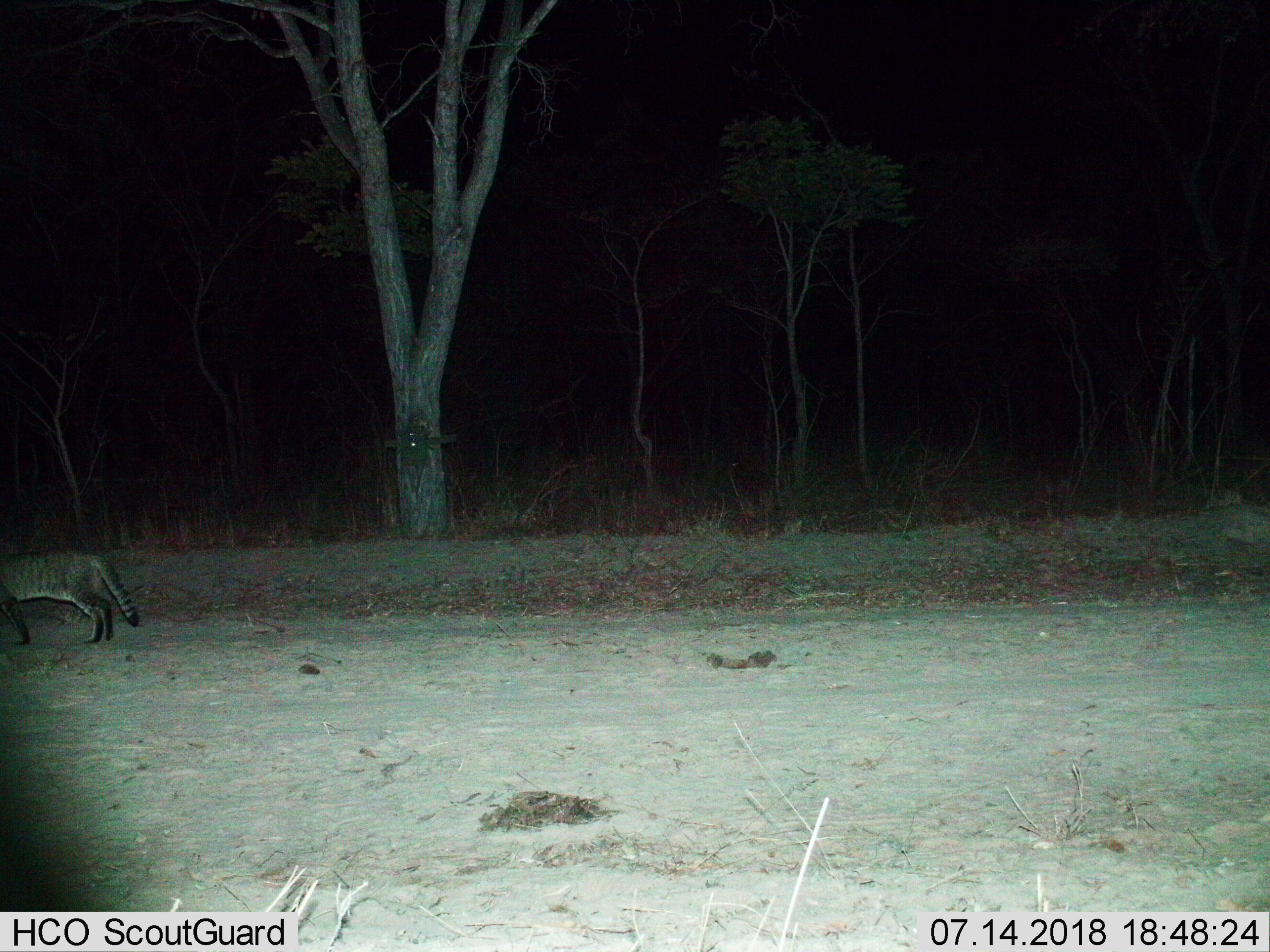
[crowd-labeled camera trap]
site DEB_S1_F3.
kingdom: Animalia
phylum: Chordata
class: Mammalia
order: Carnivora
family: Felidae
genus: Felis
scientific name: Felis lybica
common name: african wild cat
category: africanwildcat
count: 1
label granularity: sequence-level